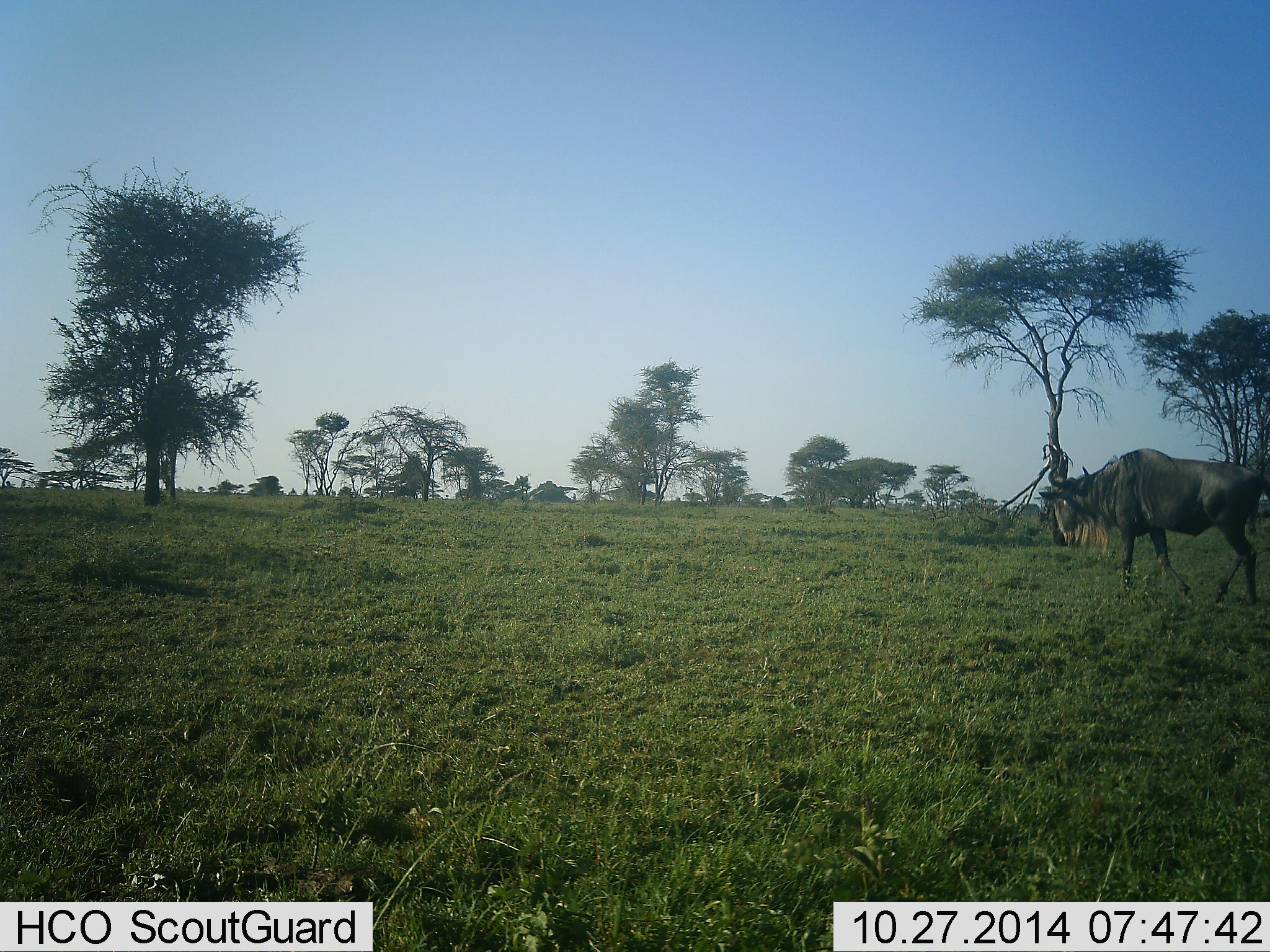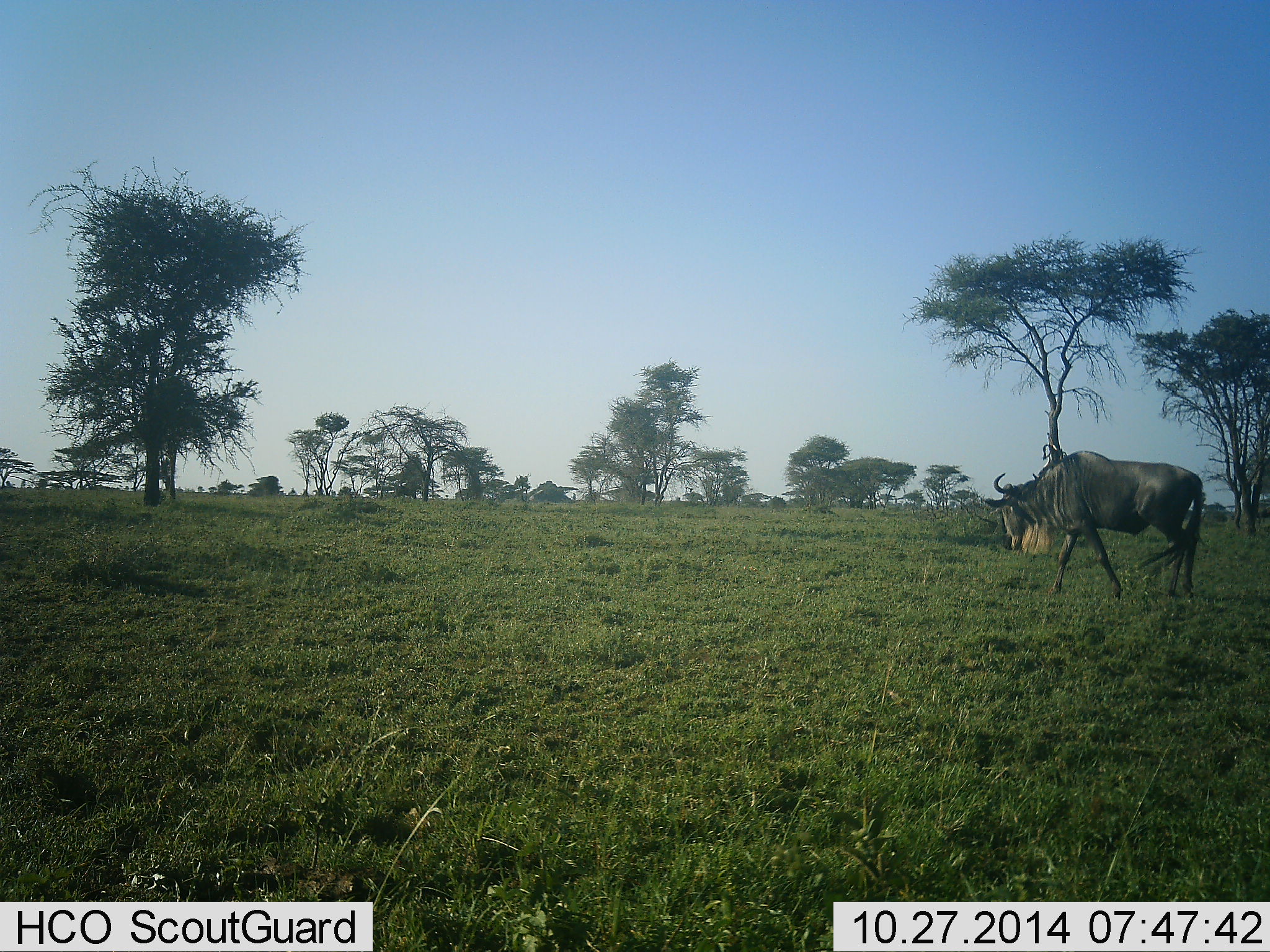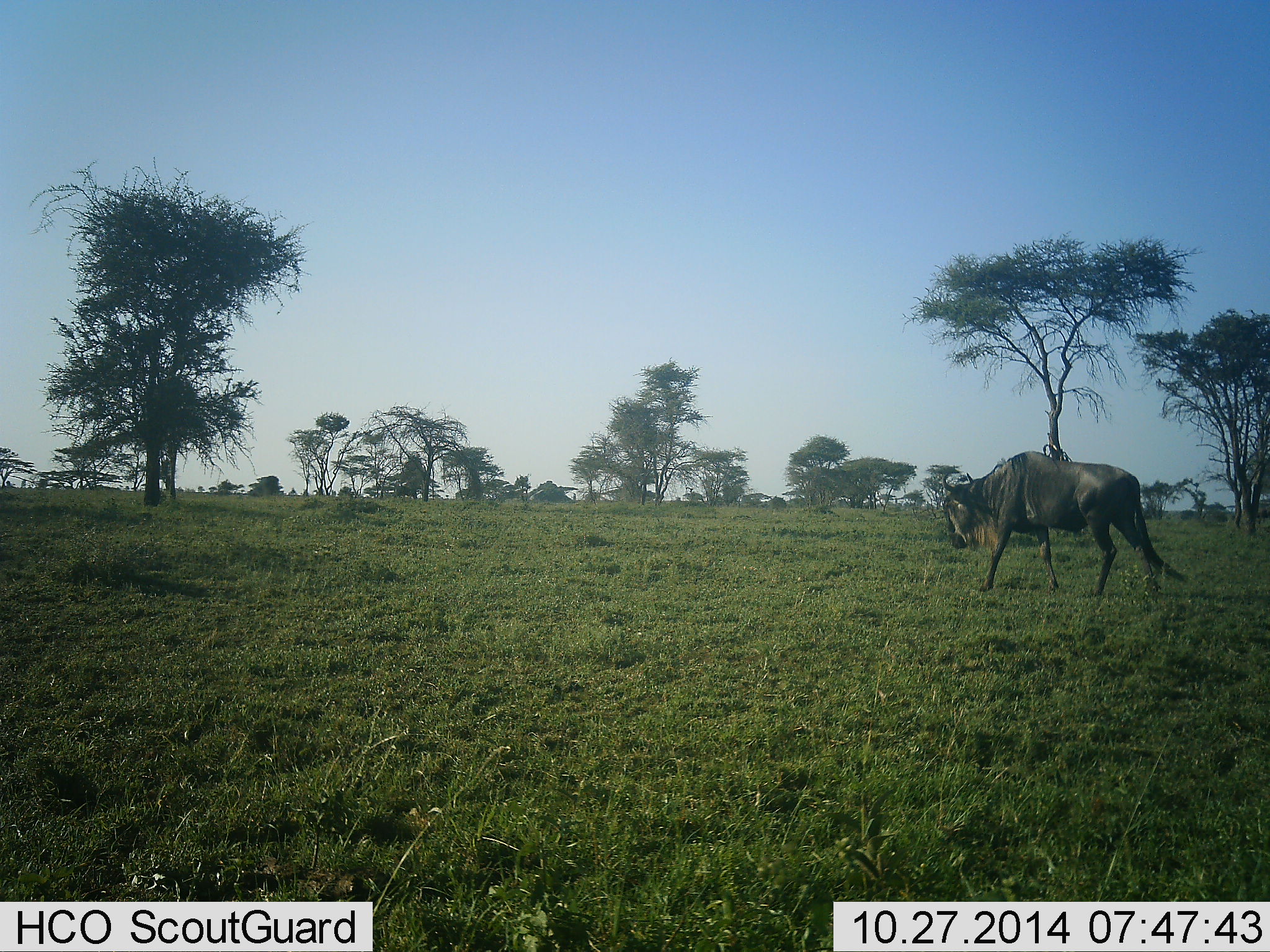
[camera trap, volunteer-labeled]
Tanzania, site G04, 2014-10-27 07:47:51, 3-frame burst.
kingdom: Animalia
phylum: Chordata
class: Mammalia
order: Artiodactyla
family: Bovidae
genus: Connochaetes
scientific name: Connochaetes taurinus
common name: blue wildebeest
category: wildebeest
Wildebeest (blue wildebeest) (Connochaetes taurinus), count 1. Behavior (volunteer vote fractions): standing 10%, resting 0%, moving 90%, interacting 0%. Young present (vote fraction): 0%. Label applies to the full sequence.